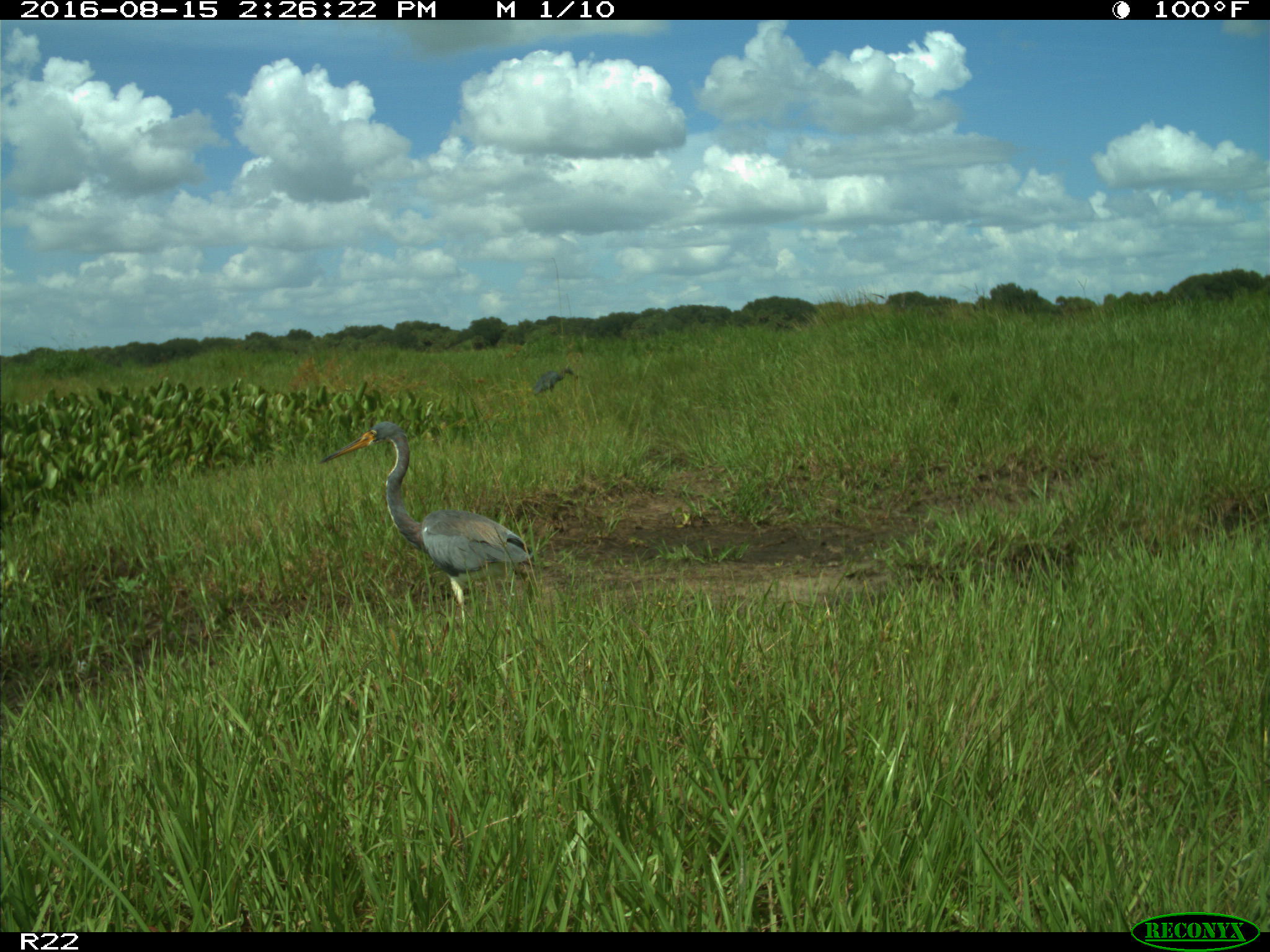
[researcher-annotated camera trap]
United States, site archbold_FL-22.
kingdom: Animalia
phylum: Chordata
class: Aves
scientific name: Aves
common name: birds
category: unidentified bird